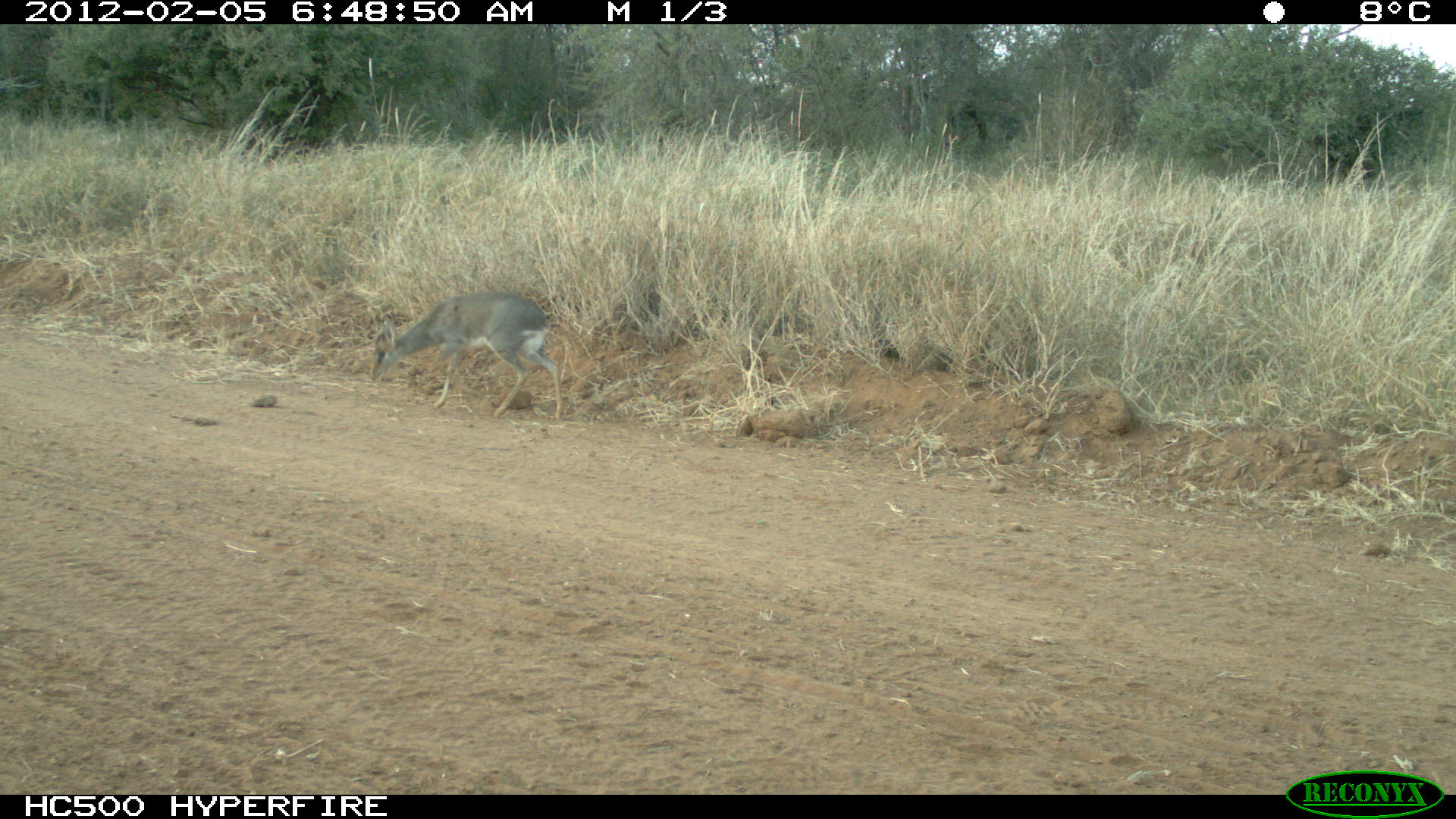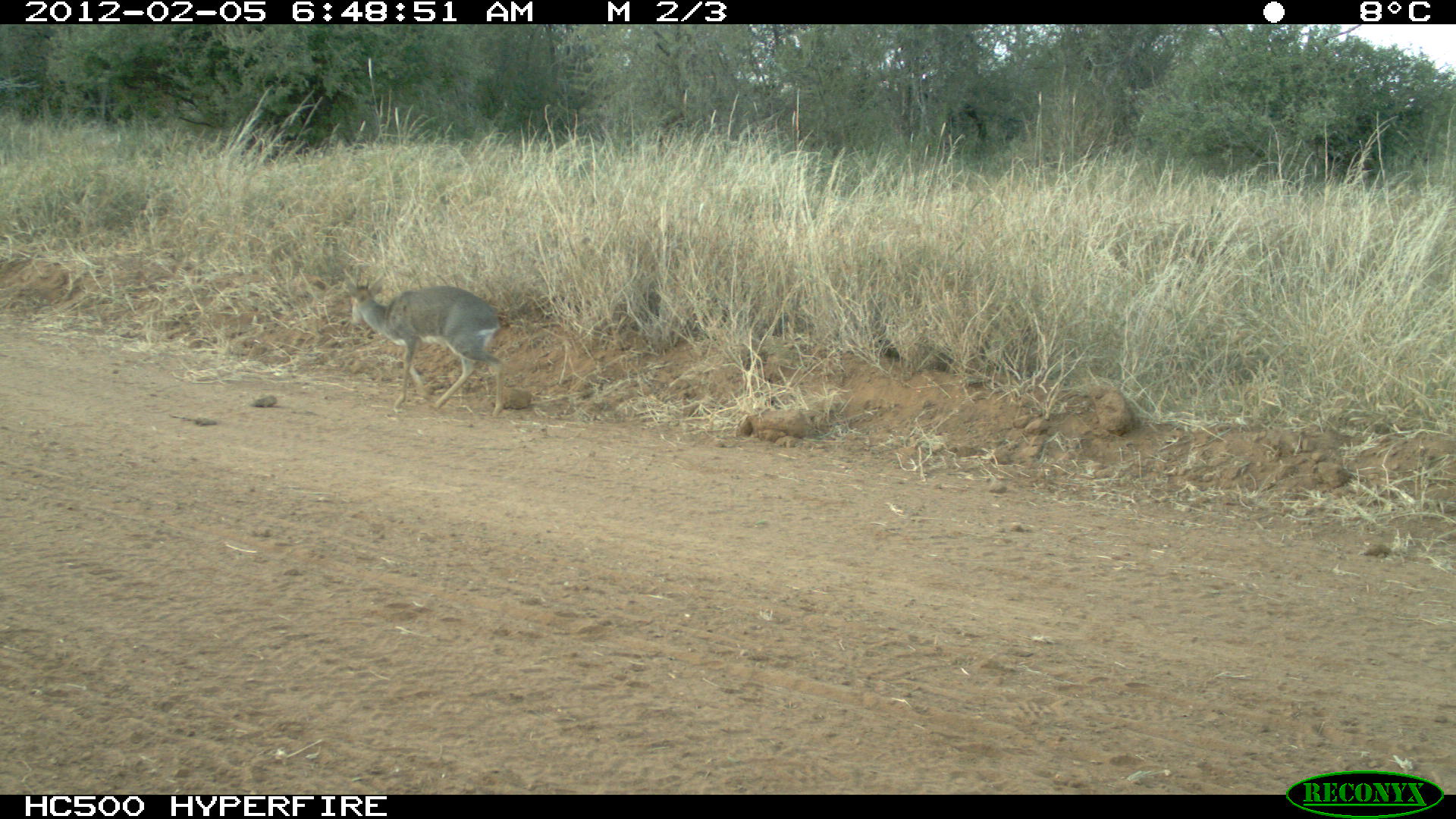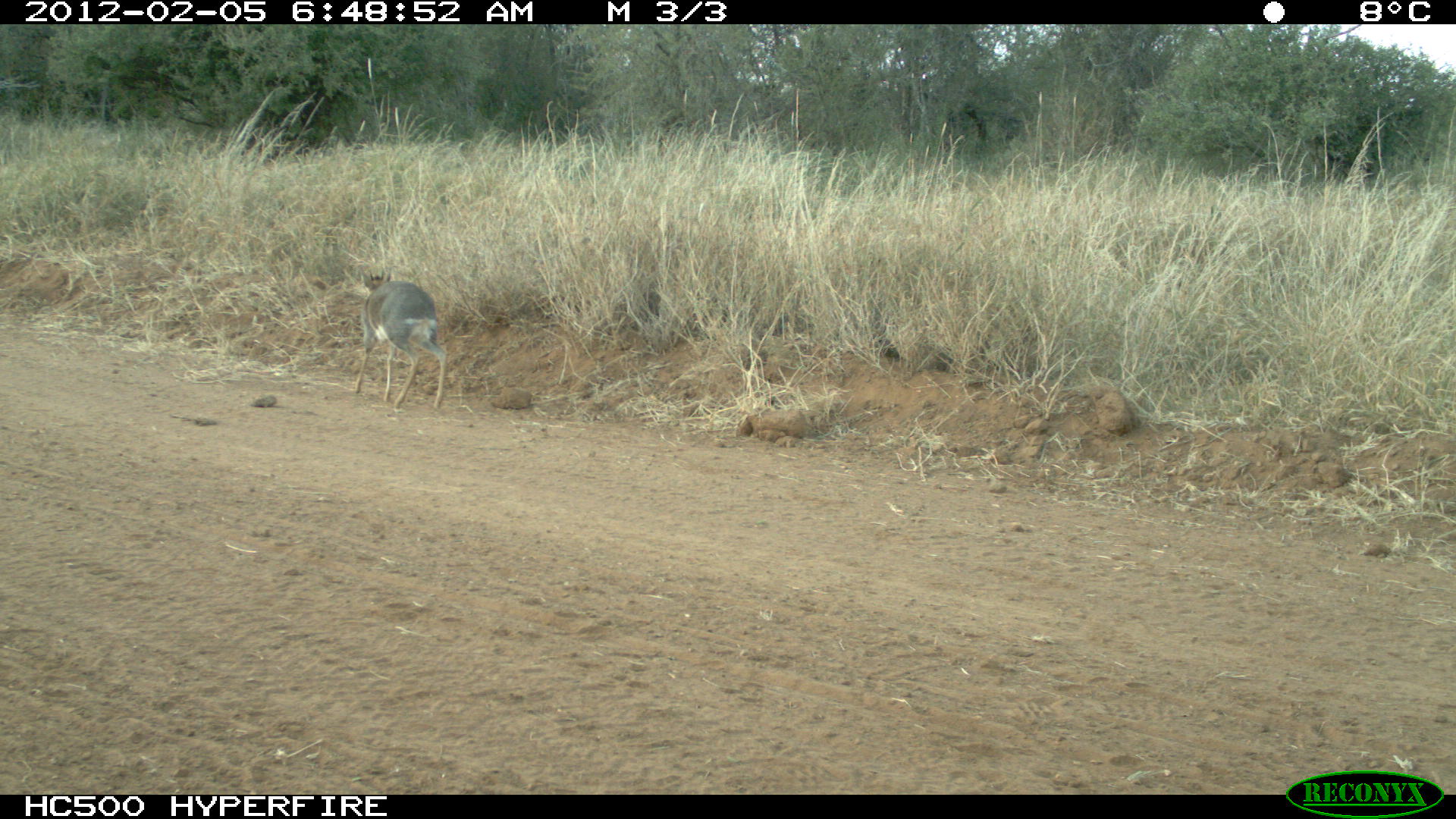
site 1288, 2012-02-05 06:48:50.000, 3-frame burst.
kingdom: Animalia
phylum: Chordata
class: Mammalia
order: Artiodactyla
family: Bovidae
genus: Madoqua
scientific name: Madoqua guentheri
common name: günther's dik-dik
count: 1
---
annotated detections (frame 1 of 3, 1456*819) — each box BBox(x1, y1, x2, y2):
madoqua guentheri: BBox(370, 291, 562, 419)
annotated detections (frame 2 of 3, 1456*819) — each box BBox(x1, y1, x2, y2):
madoqua guentheri: BBox(343, 271, 504, 418)